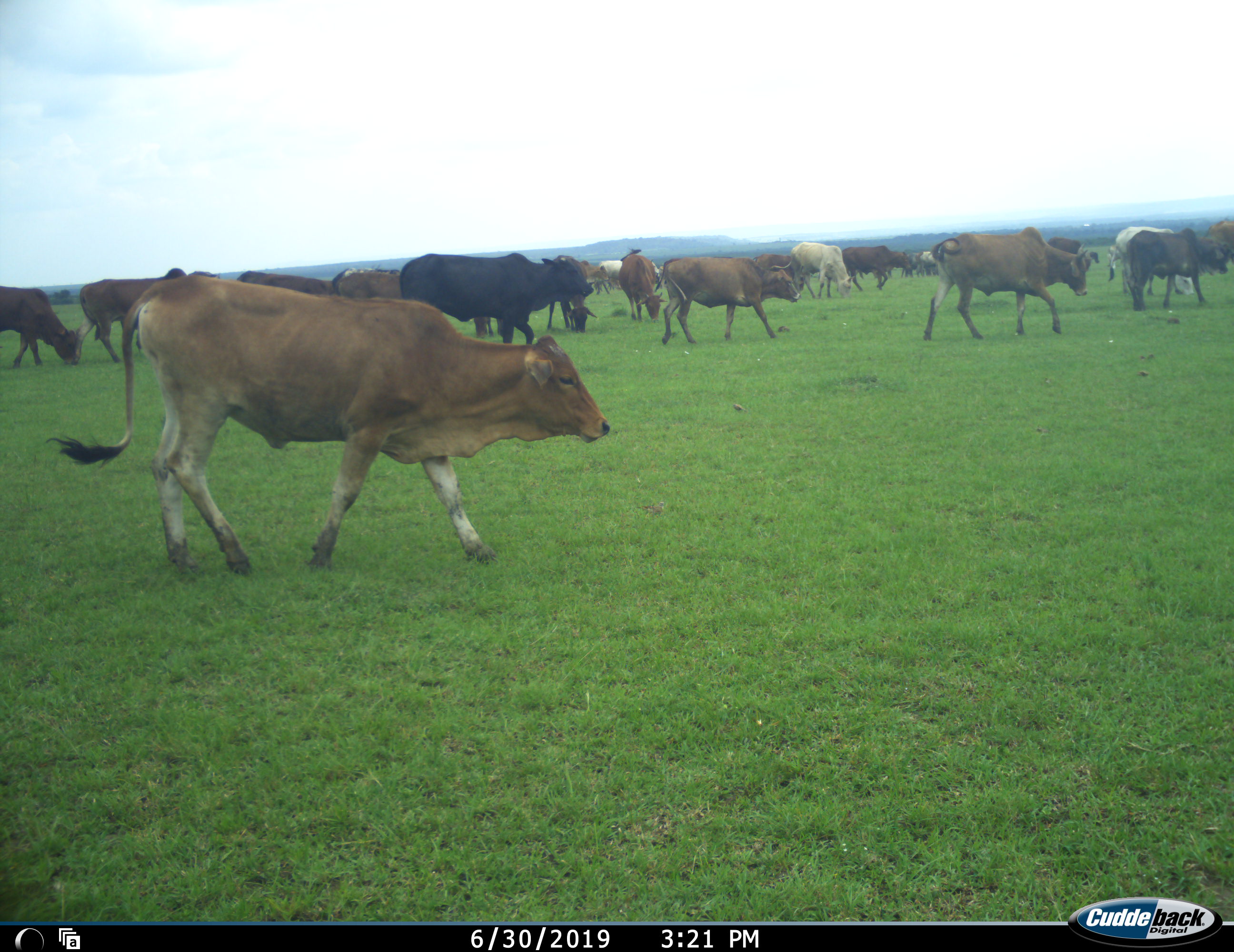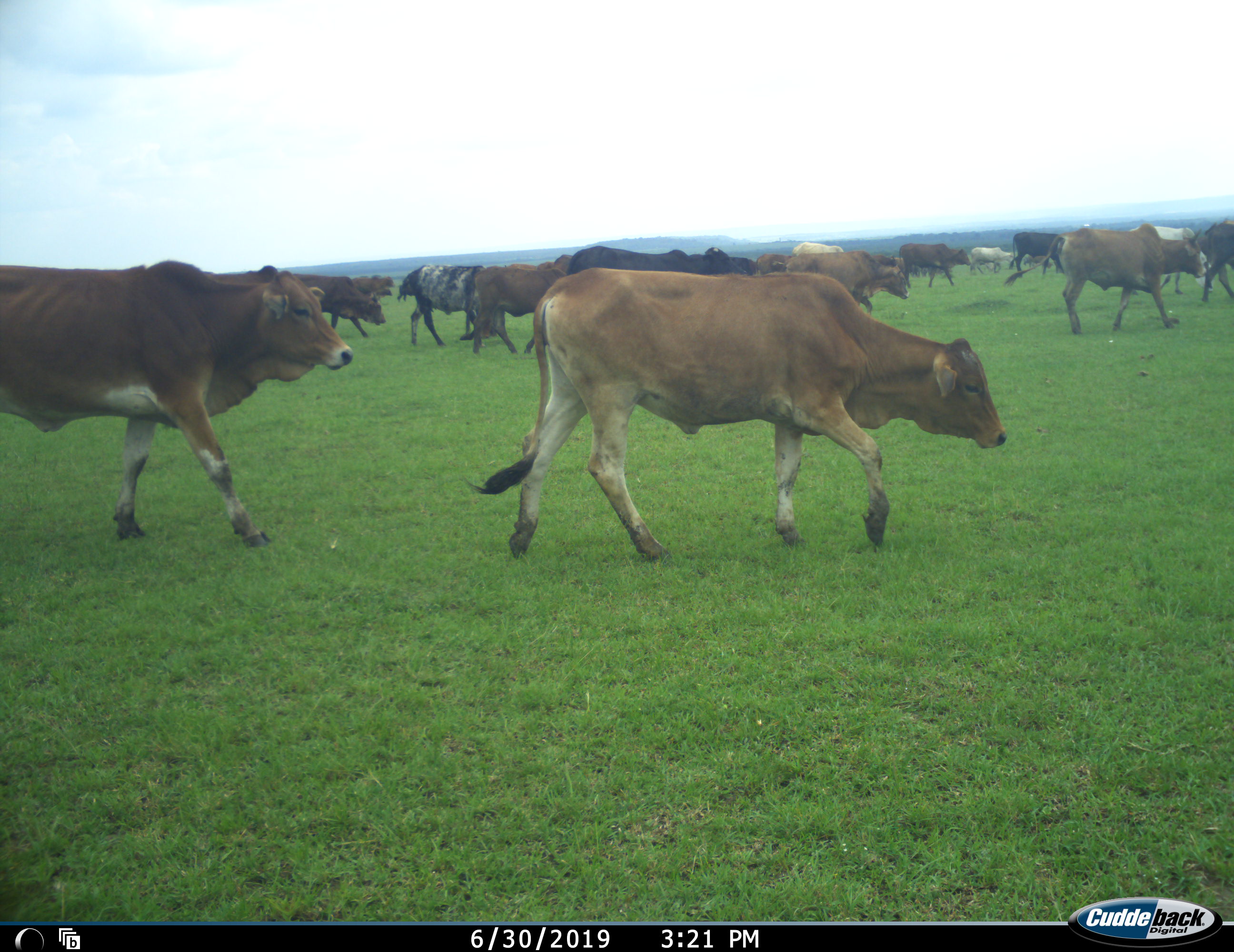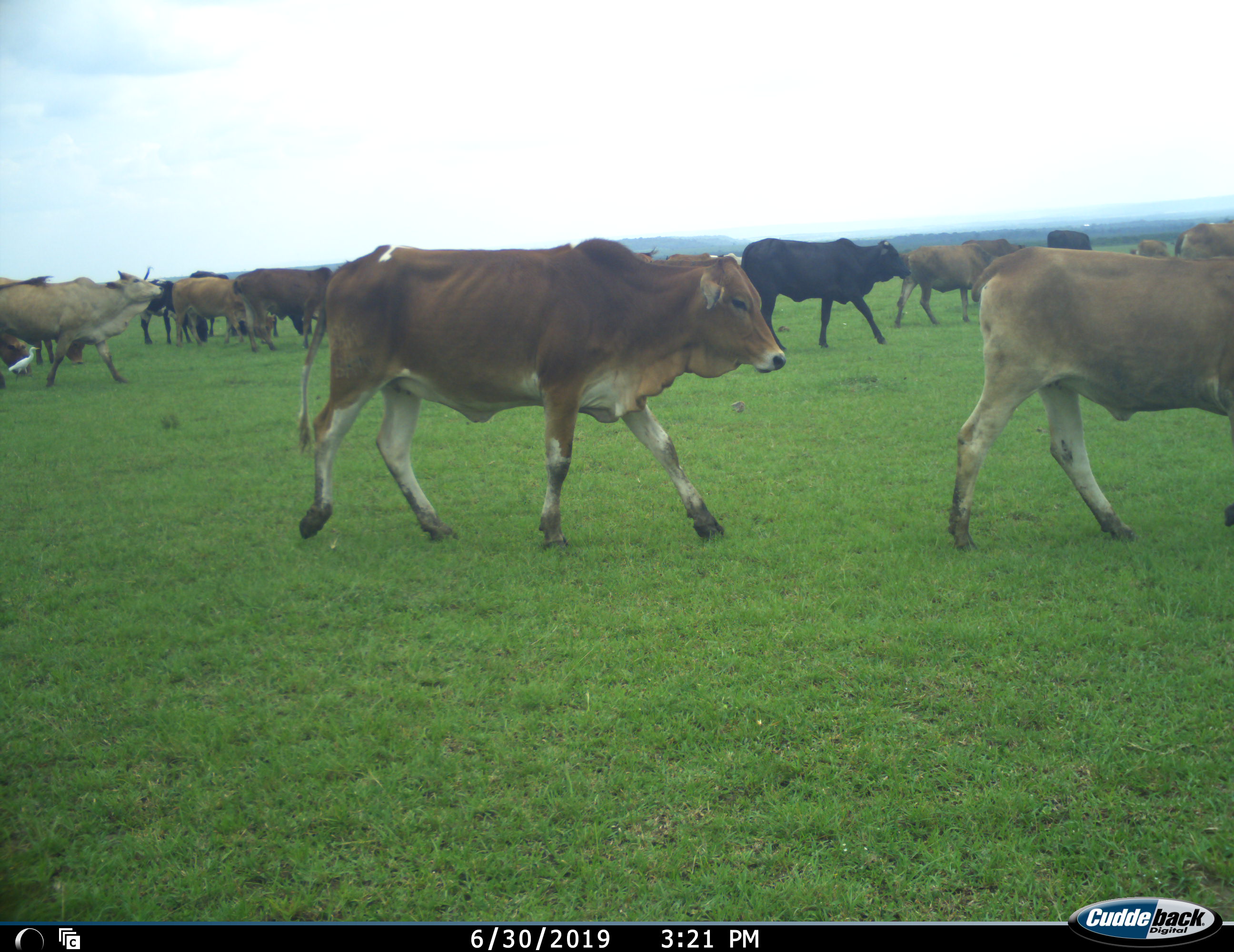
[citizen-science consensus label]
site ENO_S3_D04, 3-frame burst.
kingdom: Animalia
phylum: Chordata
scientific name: Vertebrata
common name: domestic animal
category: domesticanimal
Domesticanimal (domestic animal) (Vertebrata), count 11-50. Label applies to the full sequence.